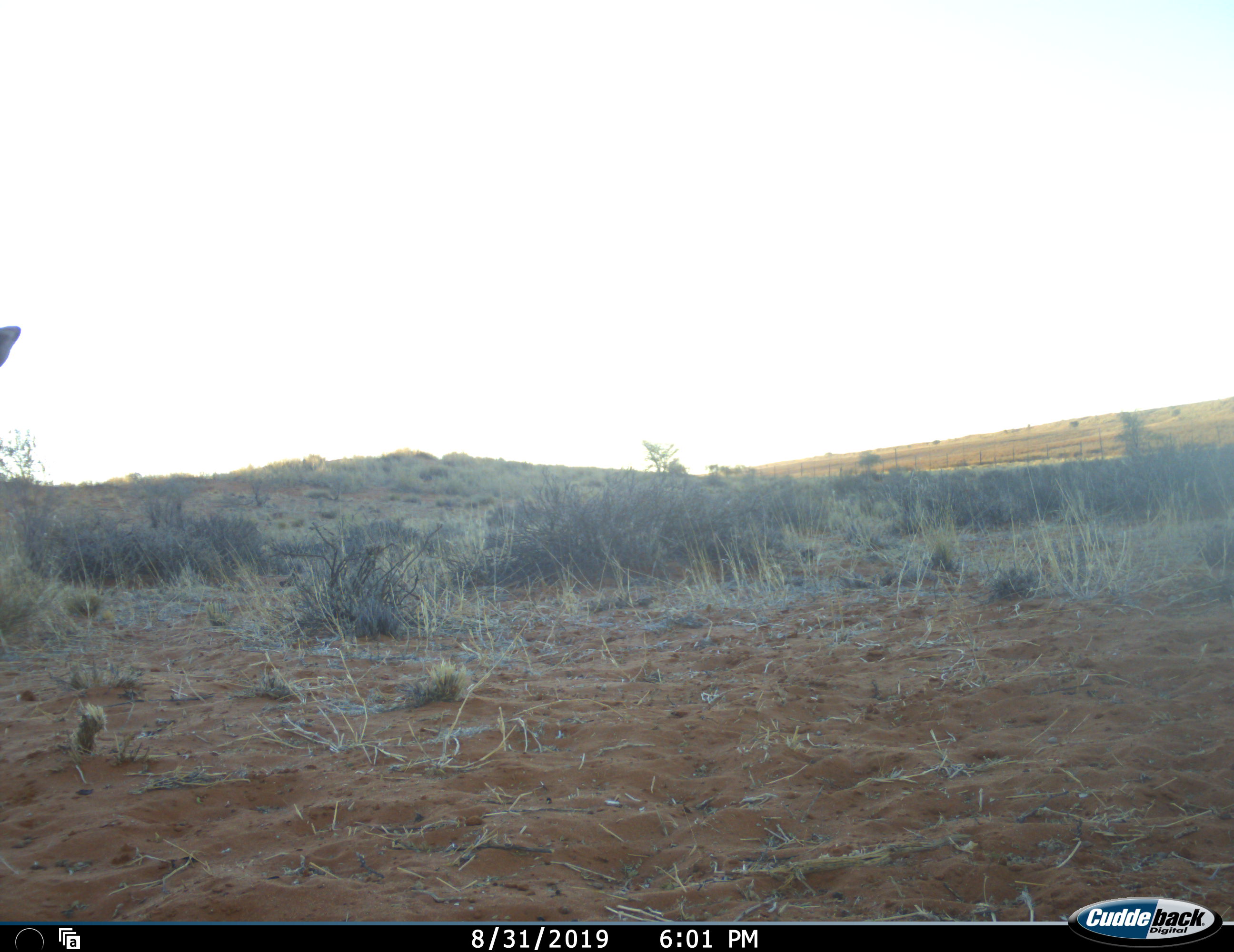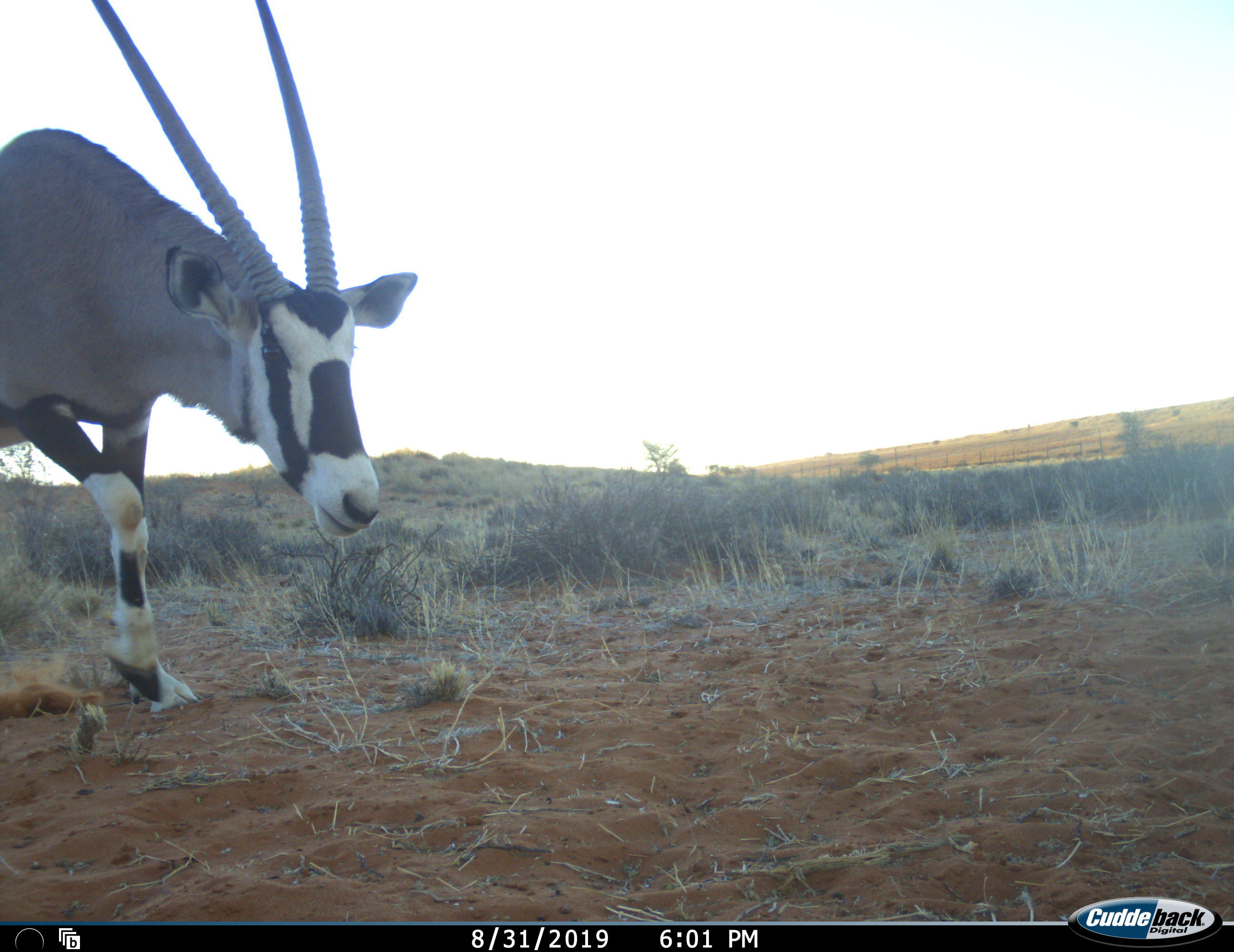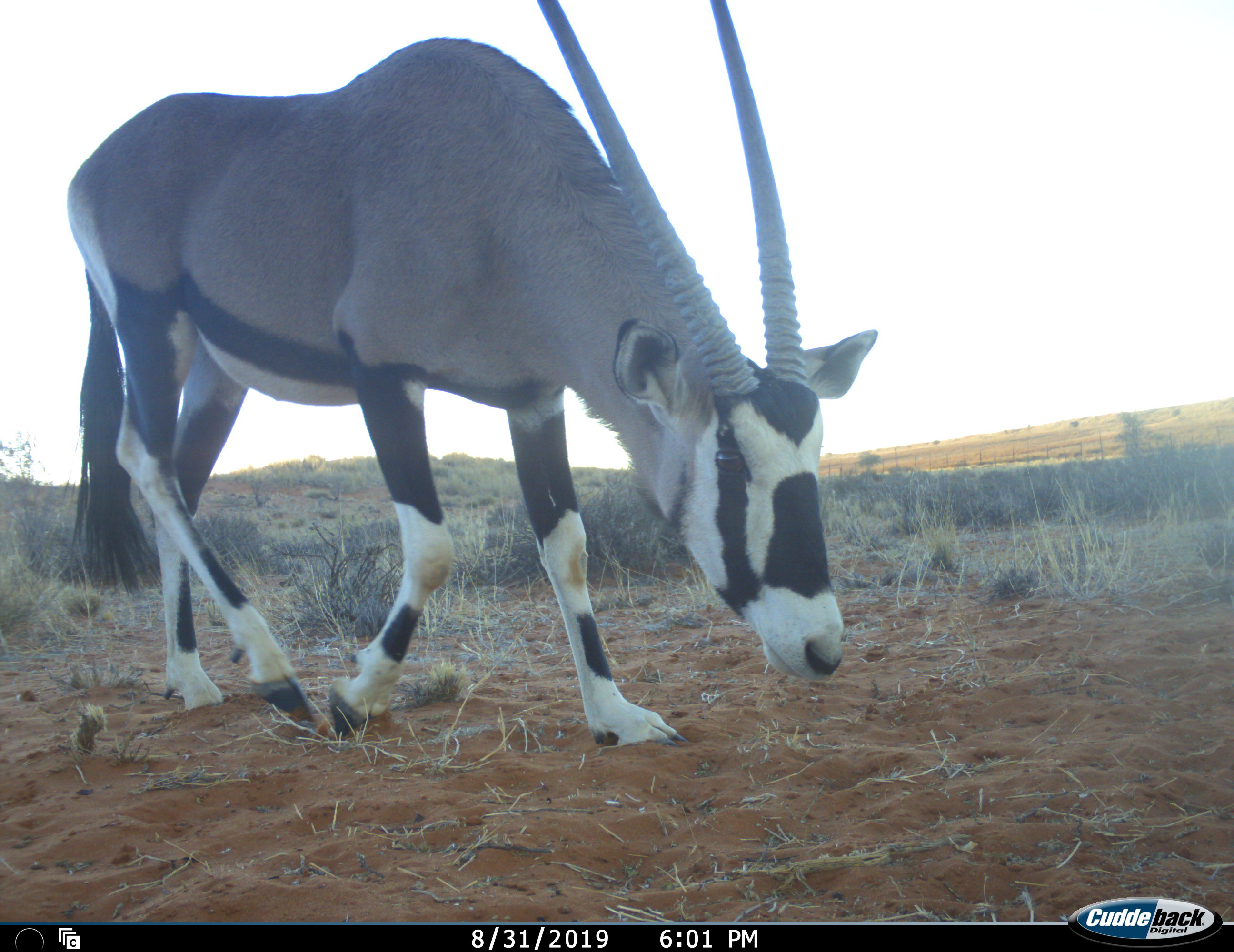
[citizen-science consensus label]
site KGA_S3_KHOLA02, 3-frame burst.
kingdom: Animalia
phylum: Chordata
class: Mammalia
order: Artiodactyla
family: Bovidae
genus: Oryx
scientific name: Oryx gazella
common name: gemsbok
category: oryx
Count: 1.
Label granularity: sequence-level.